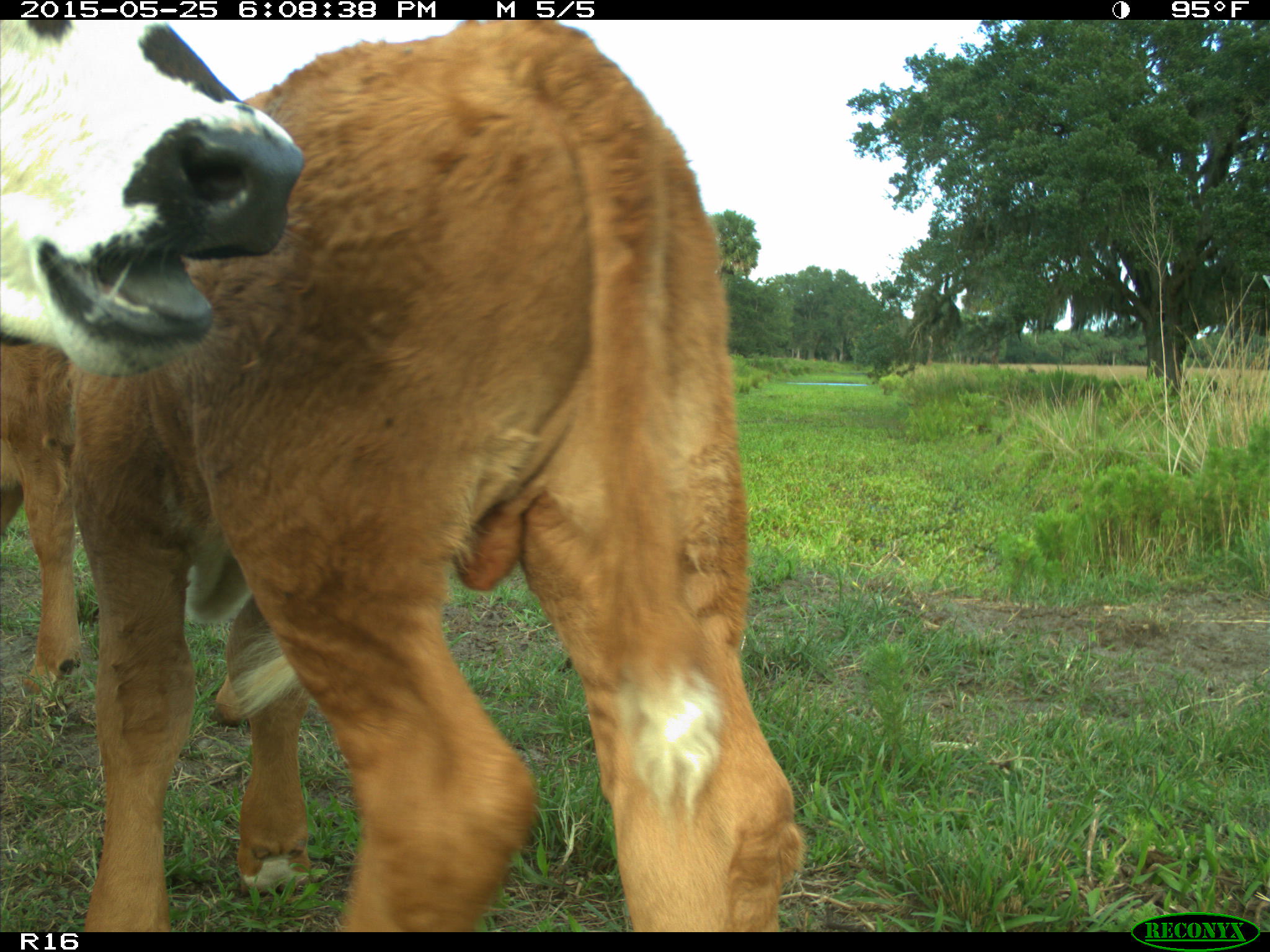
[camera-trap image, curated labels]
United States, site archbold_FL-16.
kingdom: Animalia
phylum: Chordata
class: Mammalia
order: Artiodactyla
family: Bovidae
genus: Bos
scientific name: Bos taurus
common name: domestic cow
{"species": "Bos taurus (domestic cow)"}